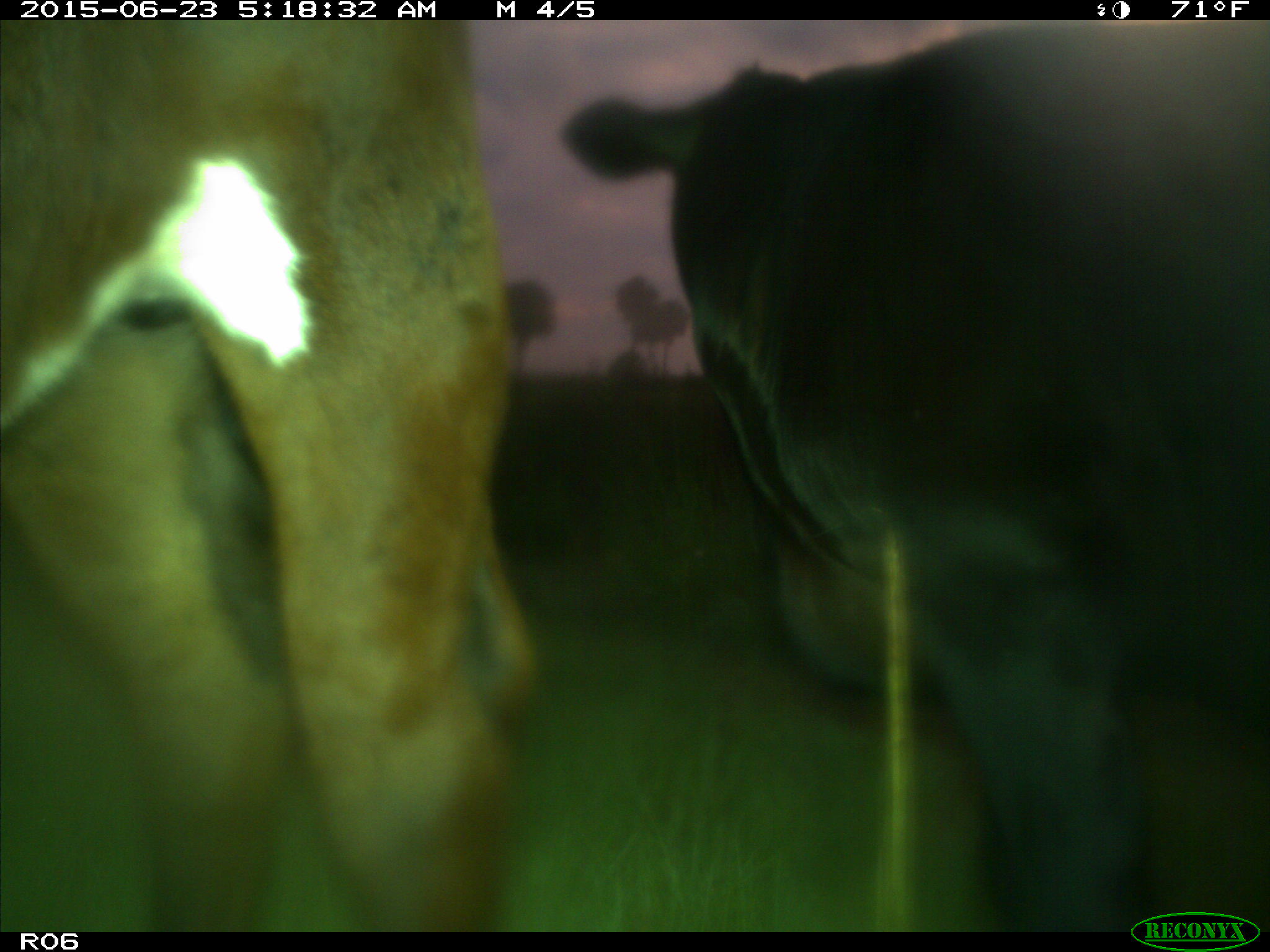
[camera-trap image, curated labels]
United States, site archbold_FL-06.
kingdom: Animalia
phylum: Chordata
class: Mammalia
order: Artiodactyla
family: Bovidae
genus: Bos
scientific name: Bos taurus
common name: domestic cow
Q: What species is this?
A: Bos taurus (domestic cow).